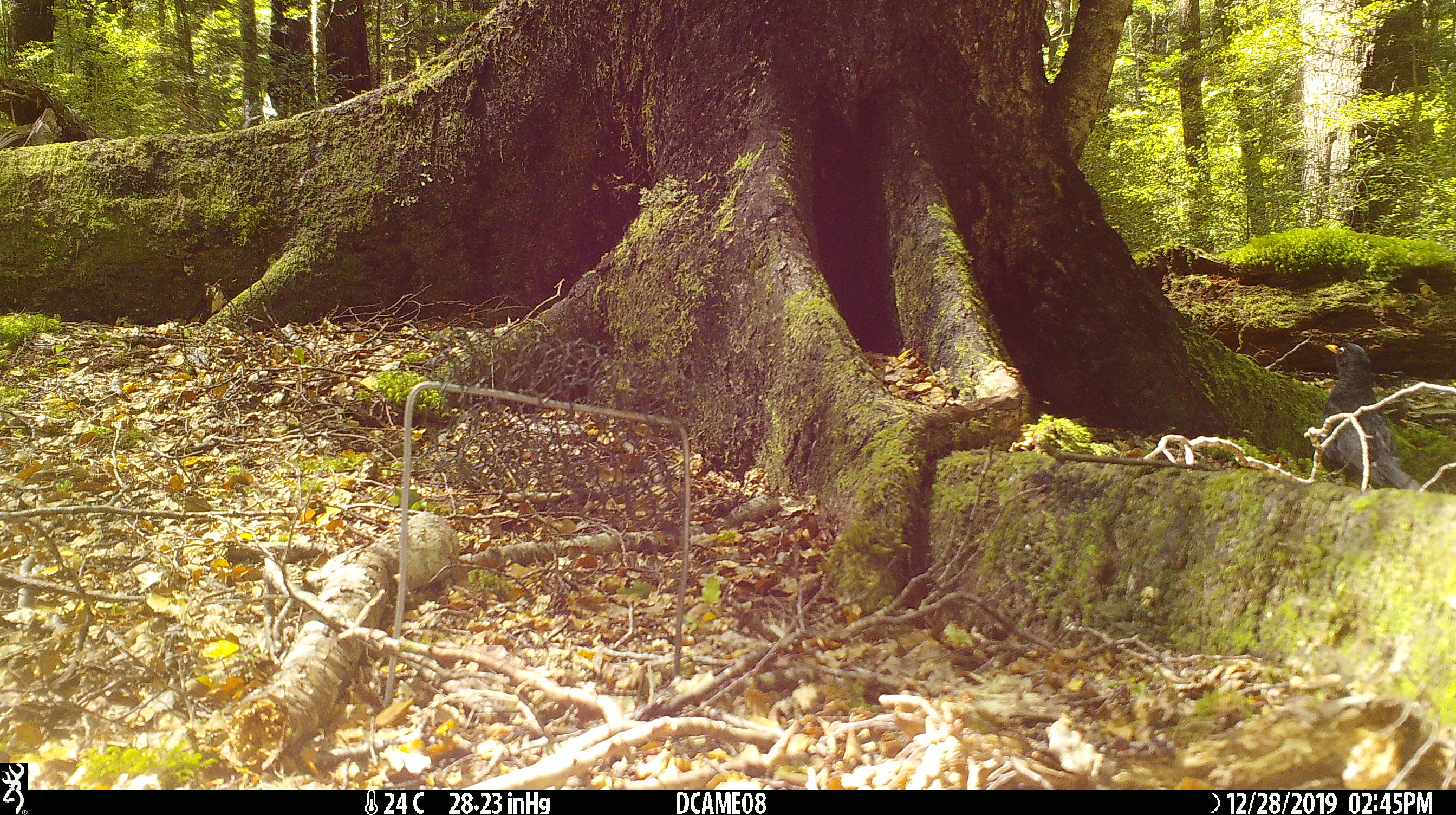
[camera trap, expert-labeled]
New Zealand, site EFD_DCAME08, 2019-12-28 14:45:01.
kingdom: Animalia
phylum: Chordata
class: Aves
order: Passeriformes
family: Turdidae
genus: Turdus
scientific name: Turdus merula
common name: eurasian blackbird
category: blackbird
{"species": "blackbird (eurasian blackbird) (Turdus merula)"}